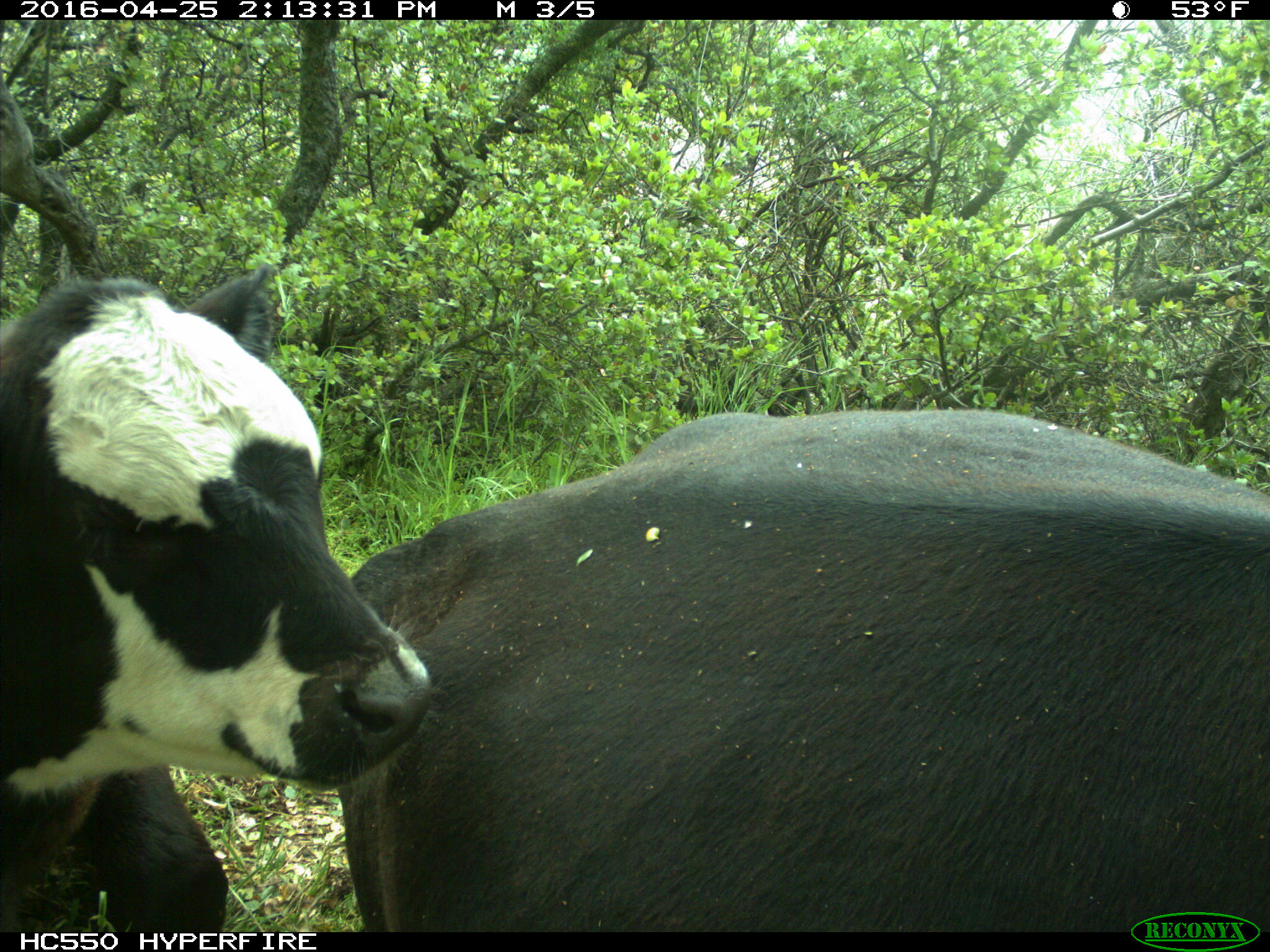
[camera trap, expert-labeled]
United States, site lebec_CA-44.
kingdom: Animalia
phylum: Chordata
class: Mammalia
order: Artiodactyla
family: Bovidae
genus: Bos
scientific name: Bos taurus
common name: domestic cow